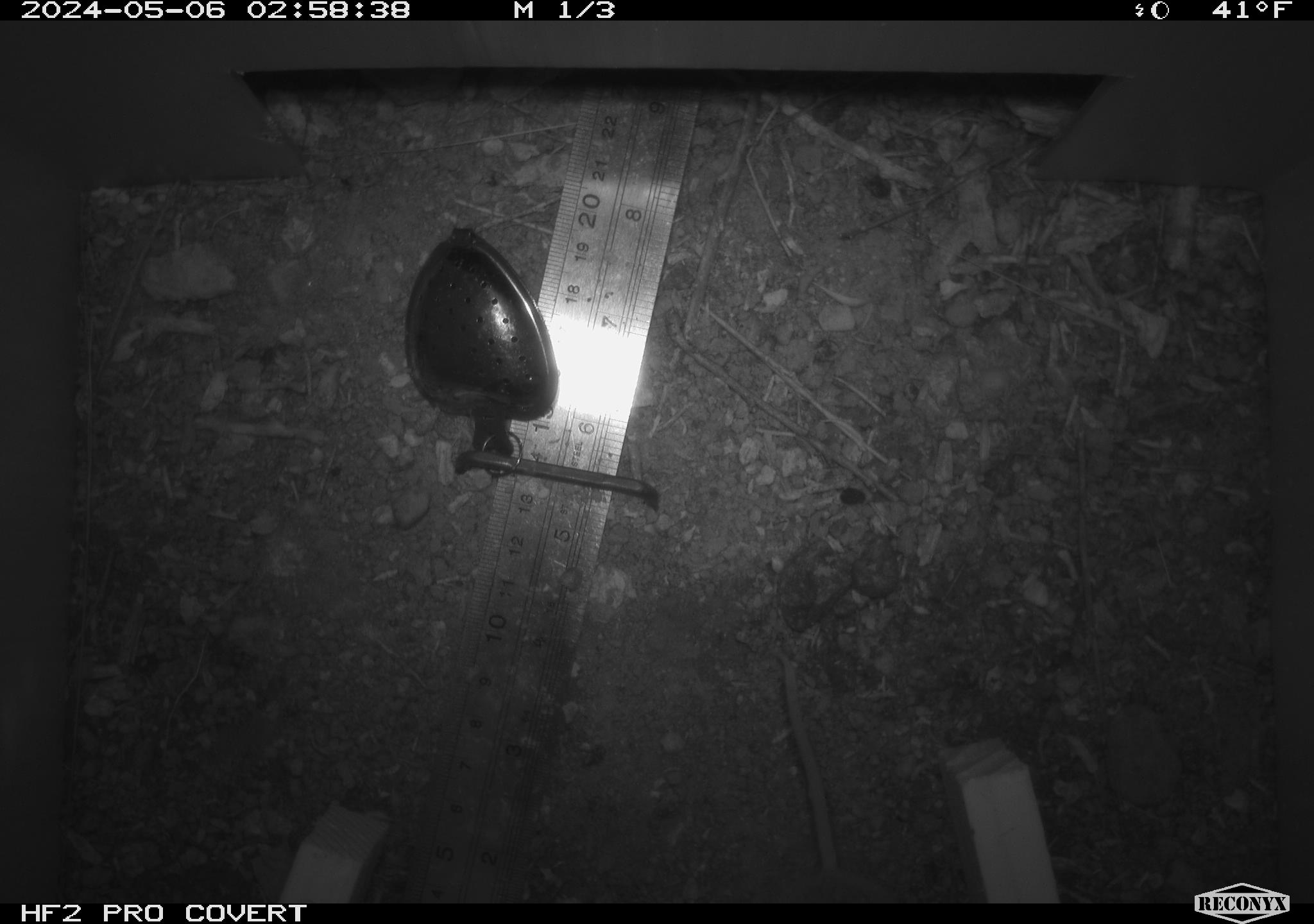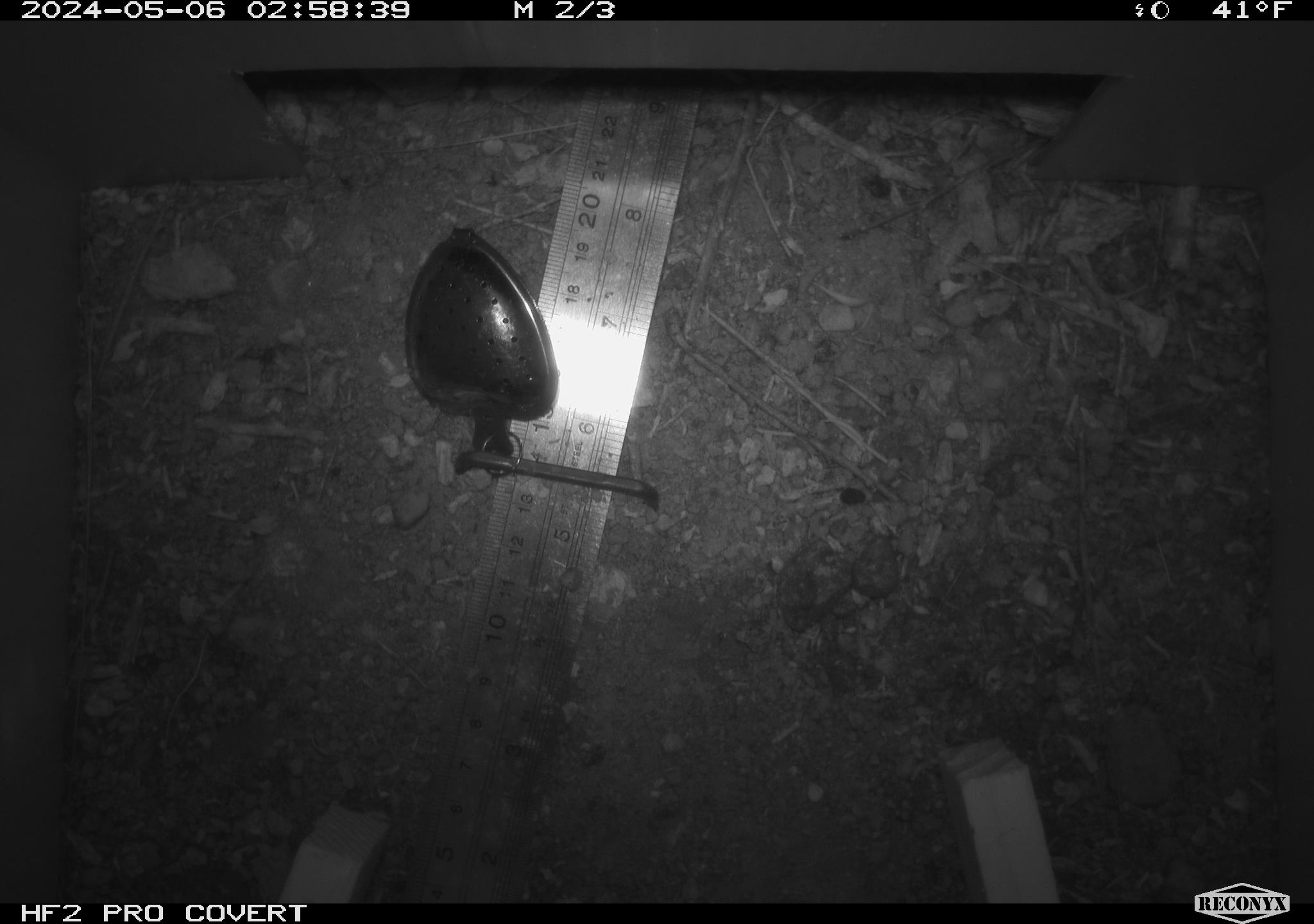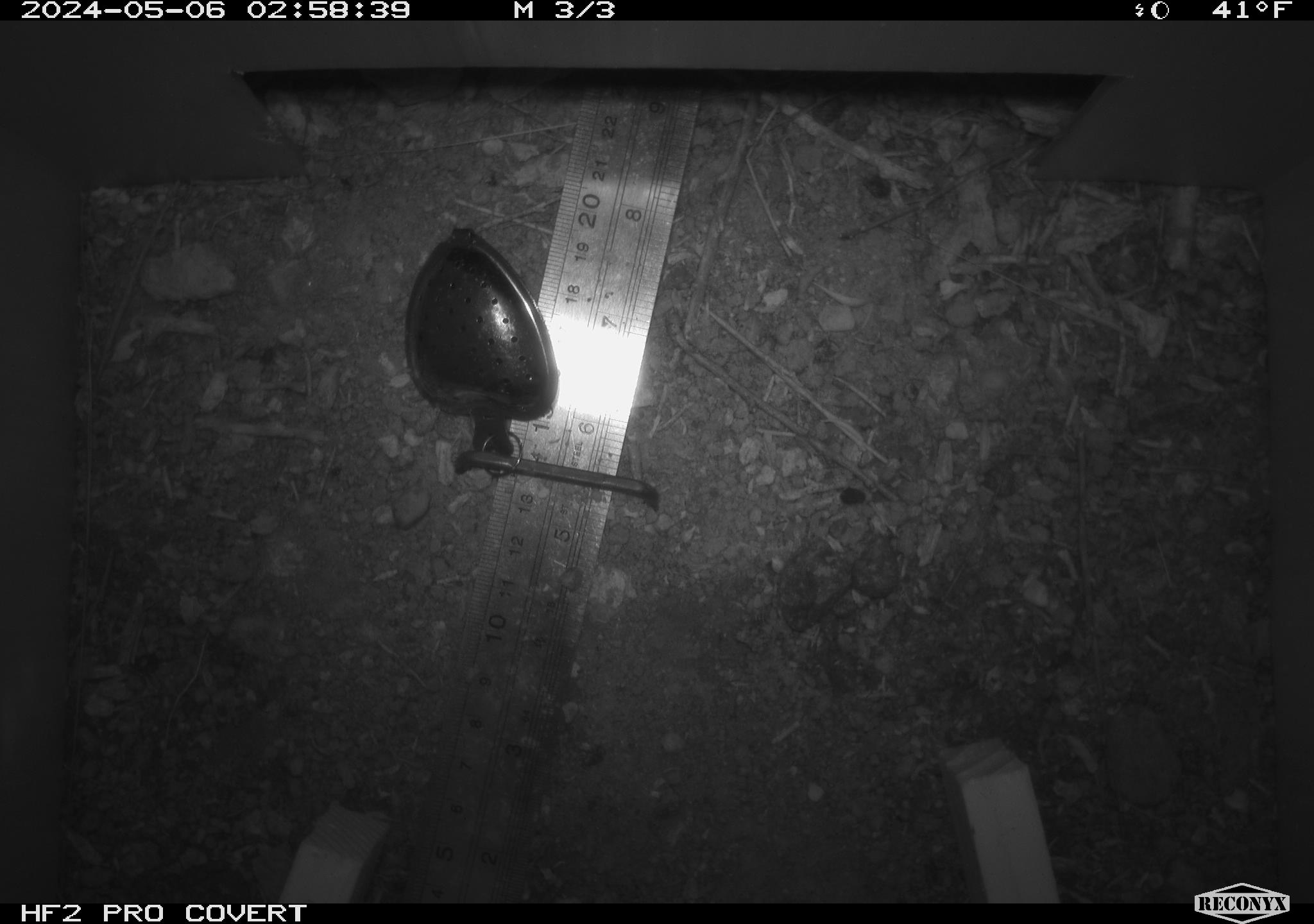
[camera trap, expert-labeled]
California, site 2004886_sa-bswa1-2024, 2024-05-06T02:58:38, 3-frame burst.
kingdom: Animalia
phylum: Chordata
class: Mammalia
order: Rodentia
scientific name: Rodentia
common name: mouse species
Mouse species (Rodentia).